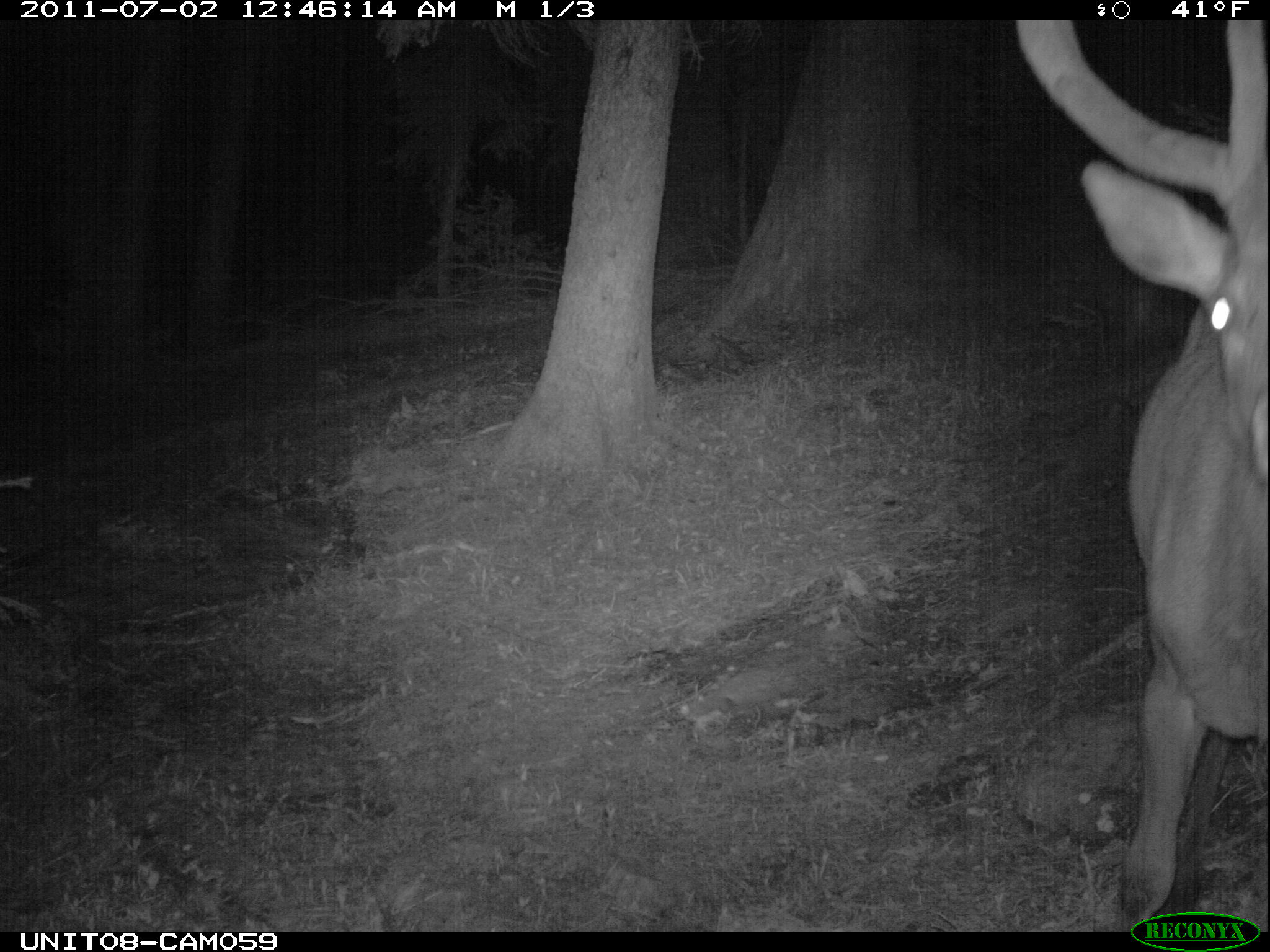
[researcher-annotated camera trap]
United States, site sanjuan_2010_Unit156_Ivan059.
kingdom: Animalia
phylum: Chordata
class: Mammalia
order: Artiodactyla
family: Cervidae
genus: Cervus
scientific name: Cervus elaphus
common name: red deer